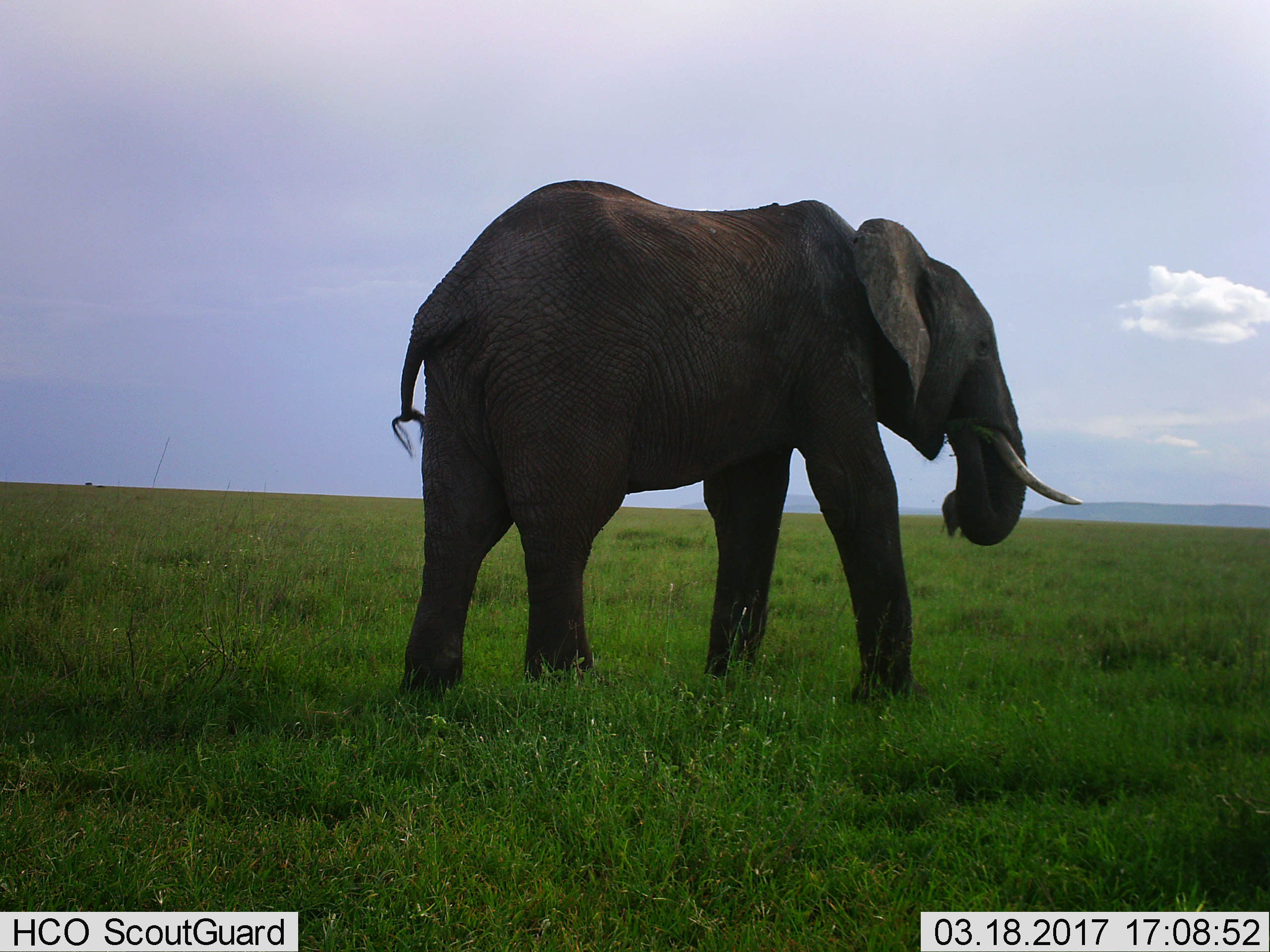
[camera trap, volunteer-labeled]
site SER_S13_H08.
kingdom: Animalia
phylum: Chordata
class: Mammalia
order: Proboscidea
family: Elephantidae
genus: Loxodonta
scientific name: Loxodonta africana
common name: african bush elephant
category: elephant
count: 1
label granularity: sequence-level